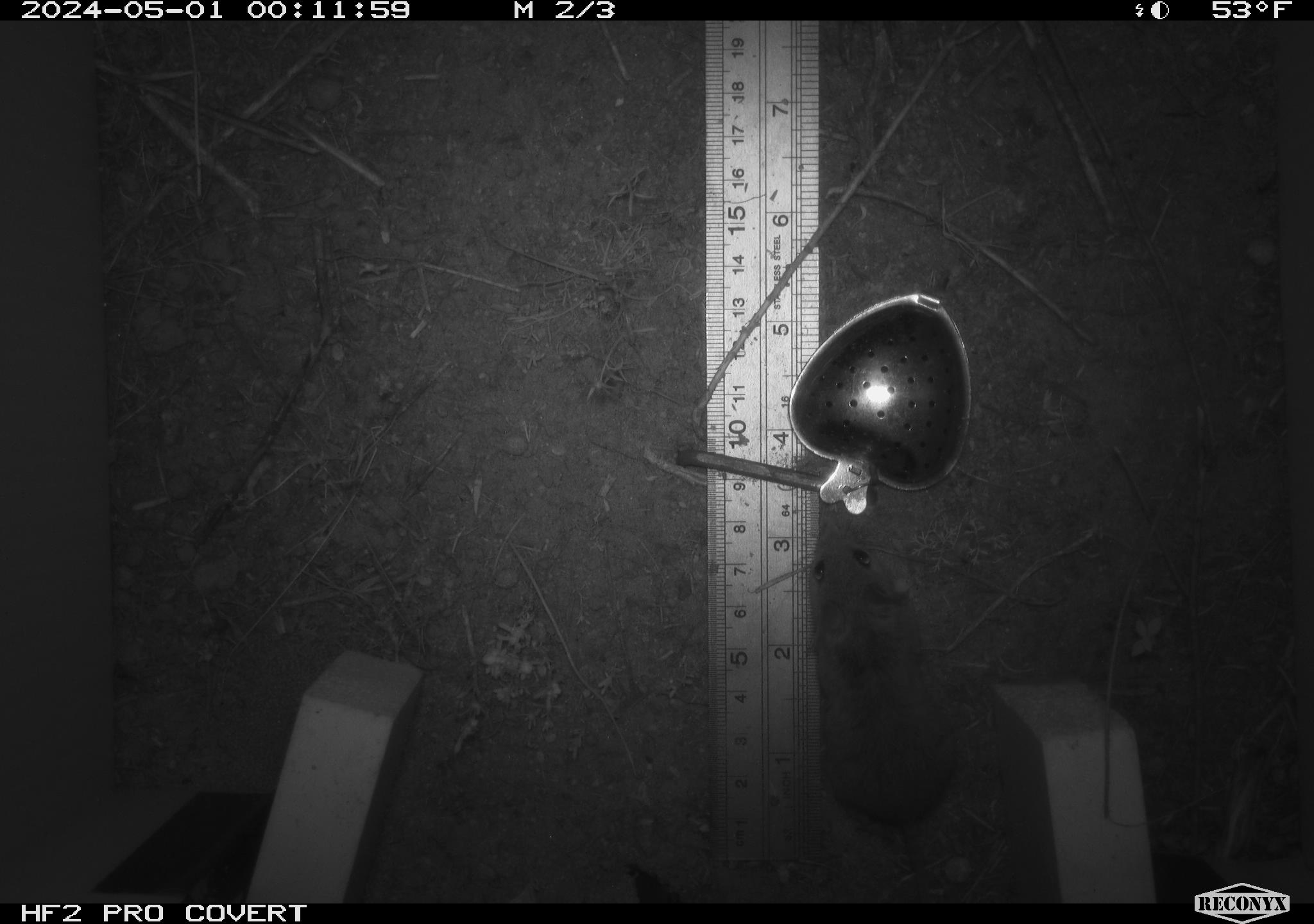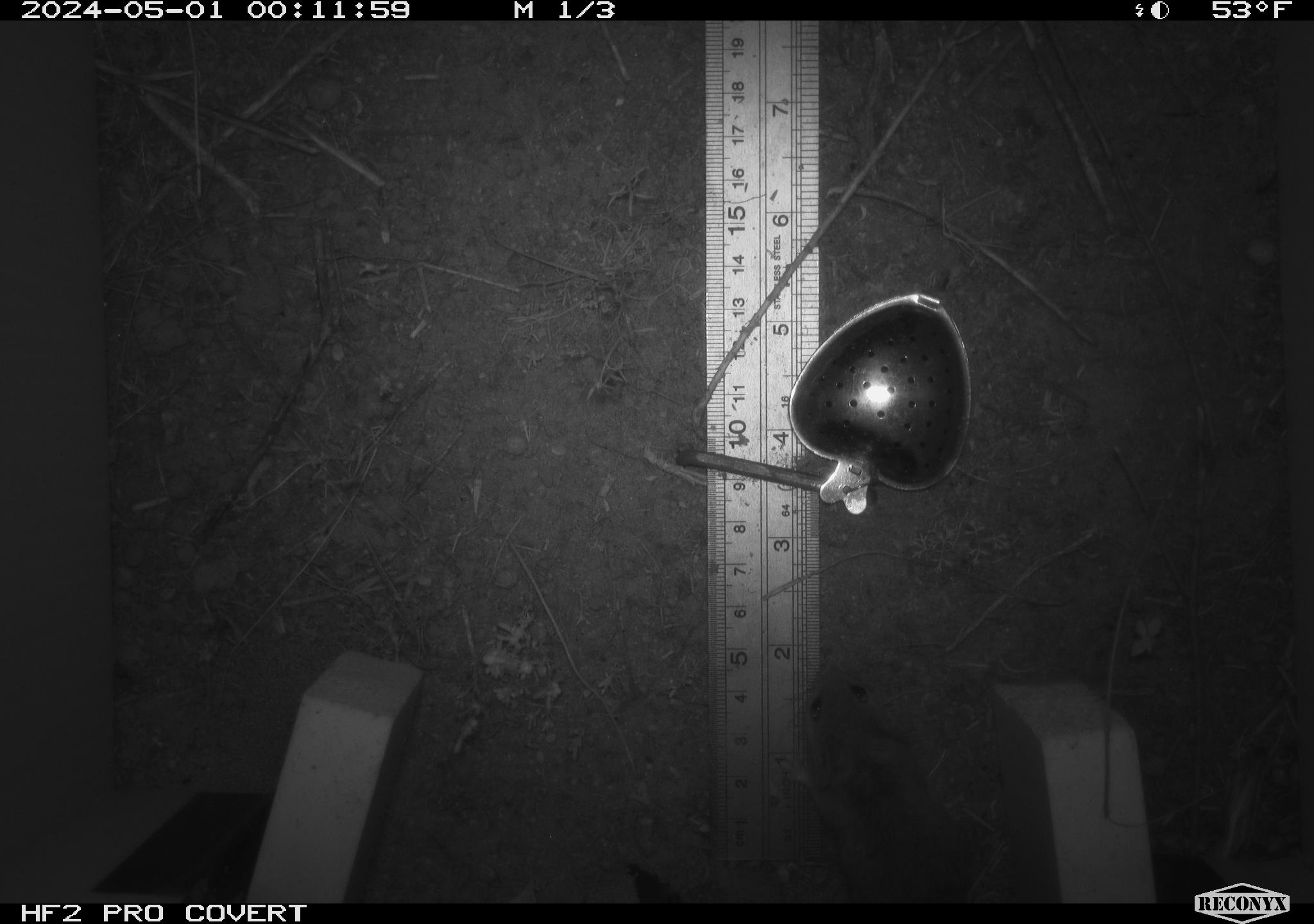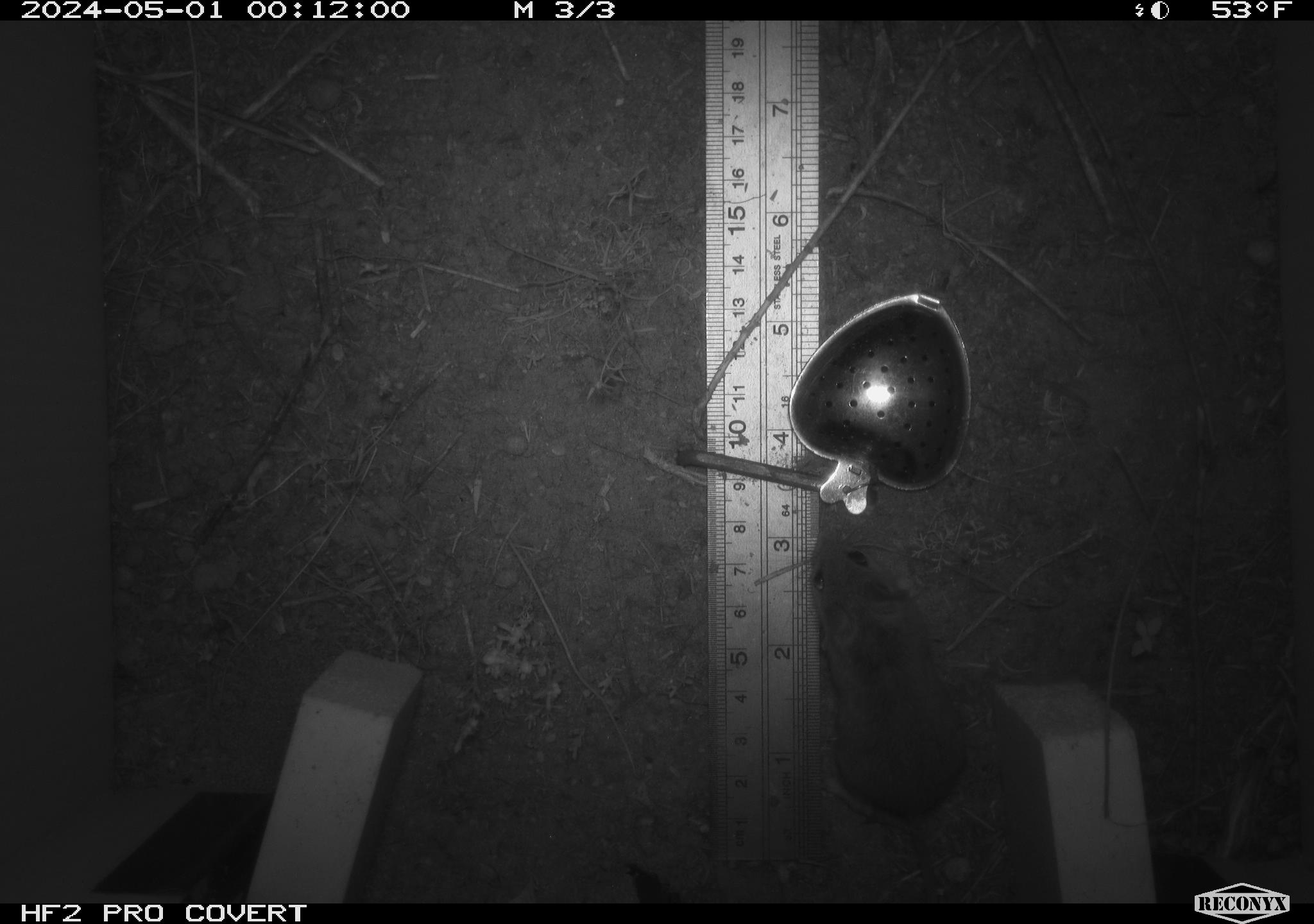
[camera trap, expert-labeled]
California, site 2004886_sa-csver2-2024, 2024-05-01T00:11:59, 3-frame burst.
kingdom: Animalia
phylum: Chordata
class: Mammalia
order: Rodentia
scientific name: Rodentia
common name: rodent